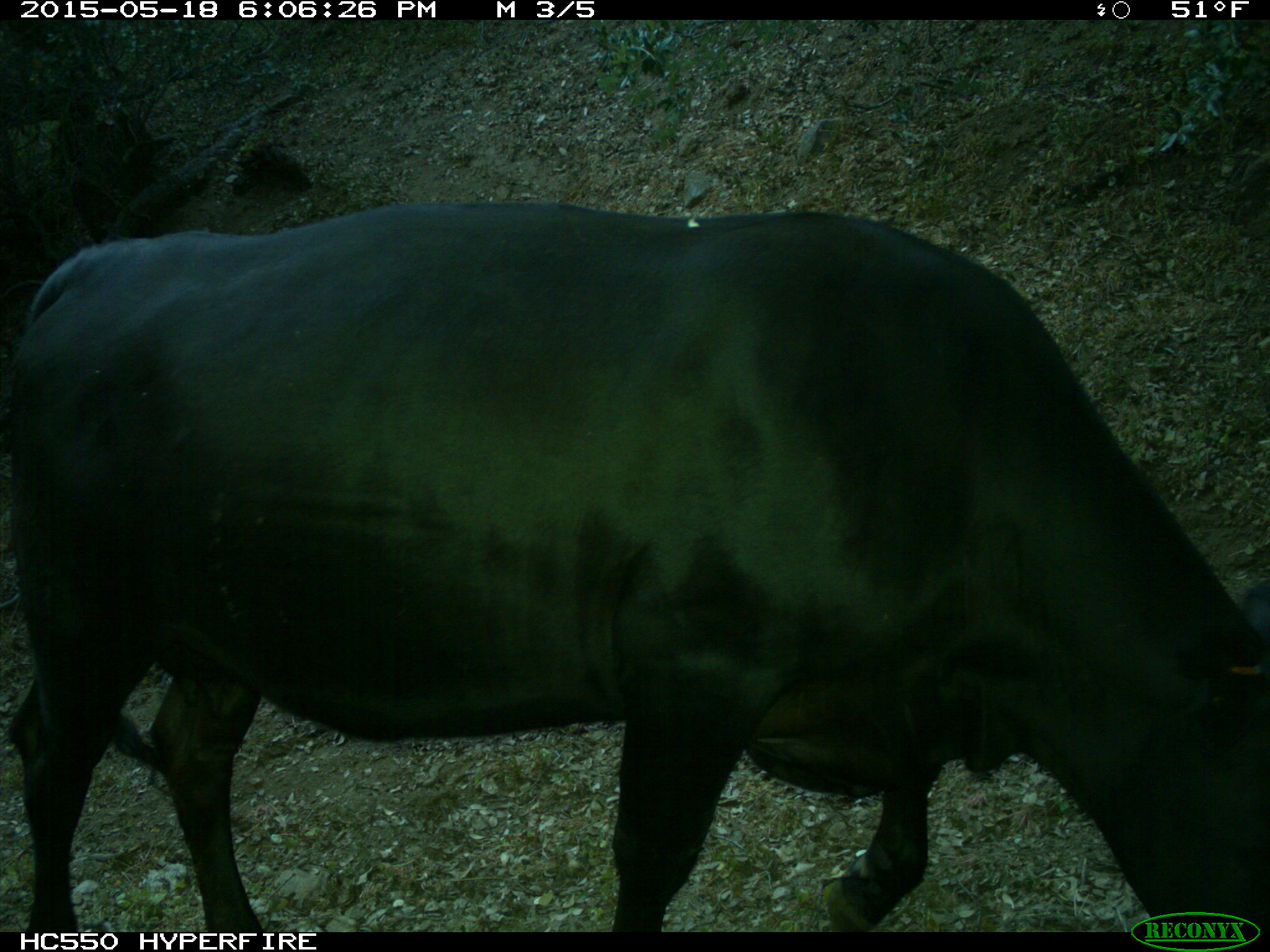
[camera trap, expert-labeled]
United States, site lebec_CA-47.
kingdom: Animalia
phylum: Chordata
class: Mammalia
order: Artiodactyla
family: Bovidae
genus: Bos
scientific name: Bos taurus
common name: domestic cow